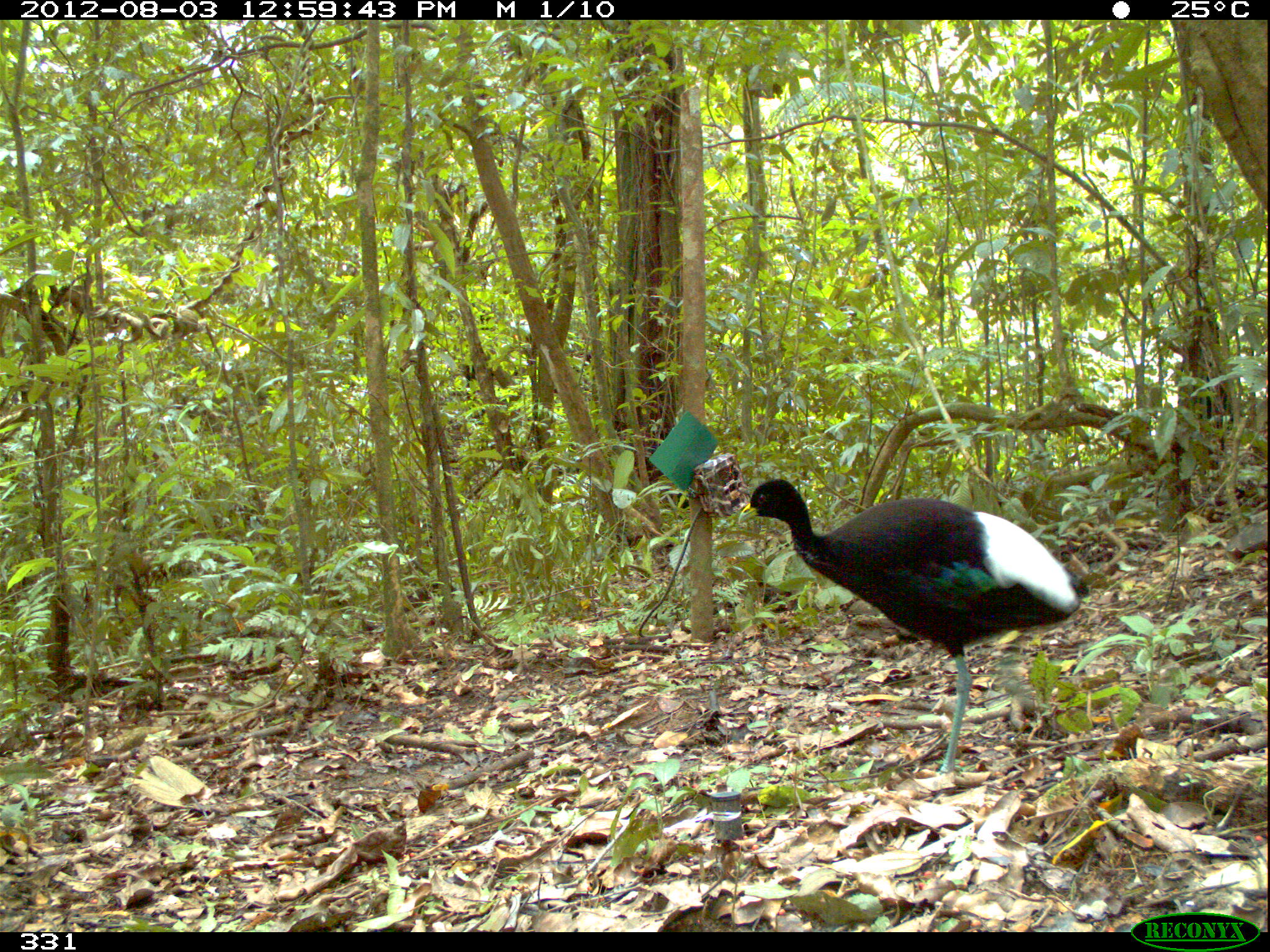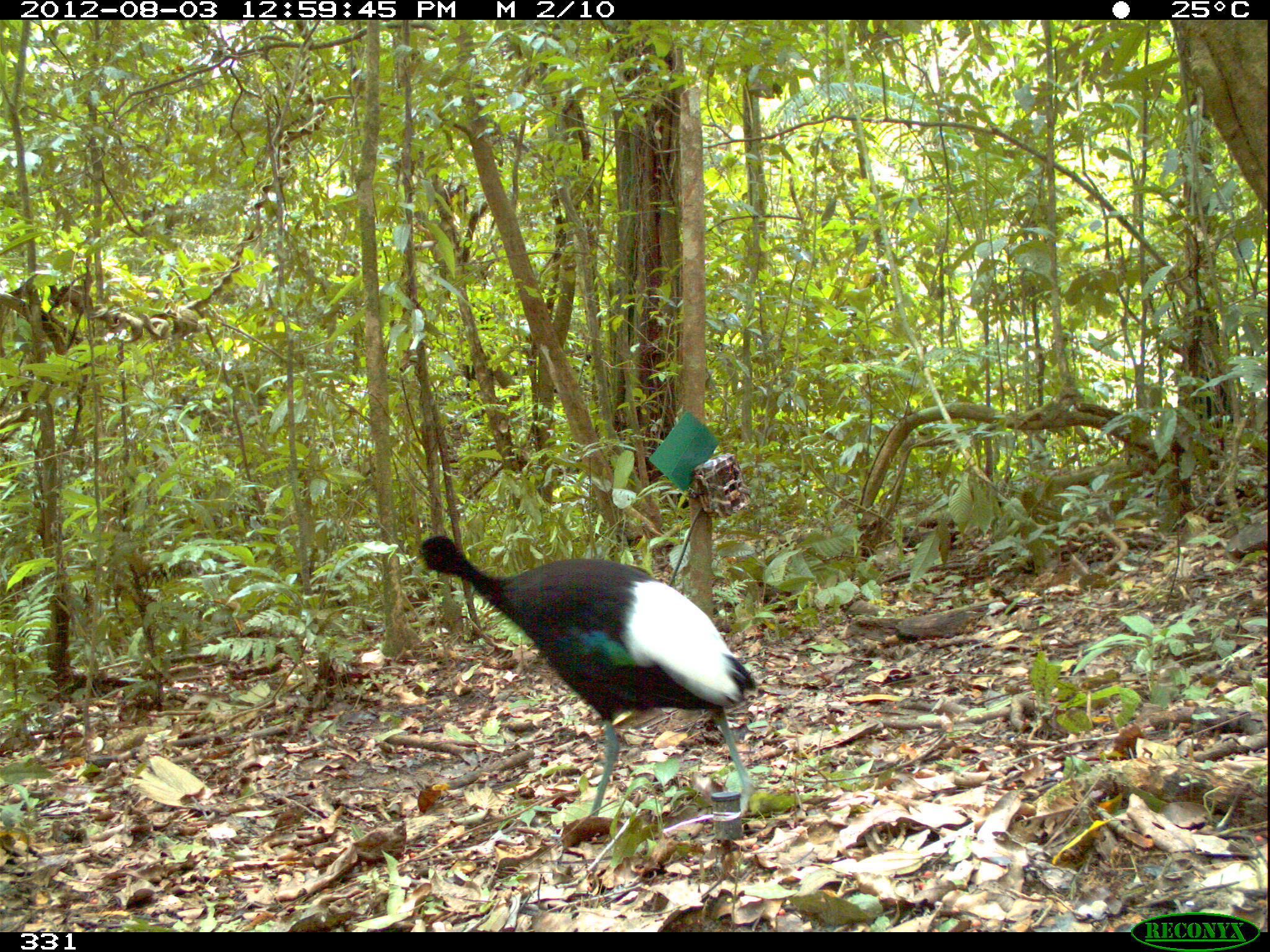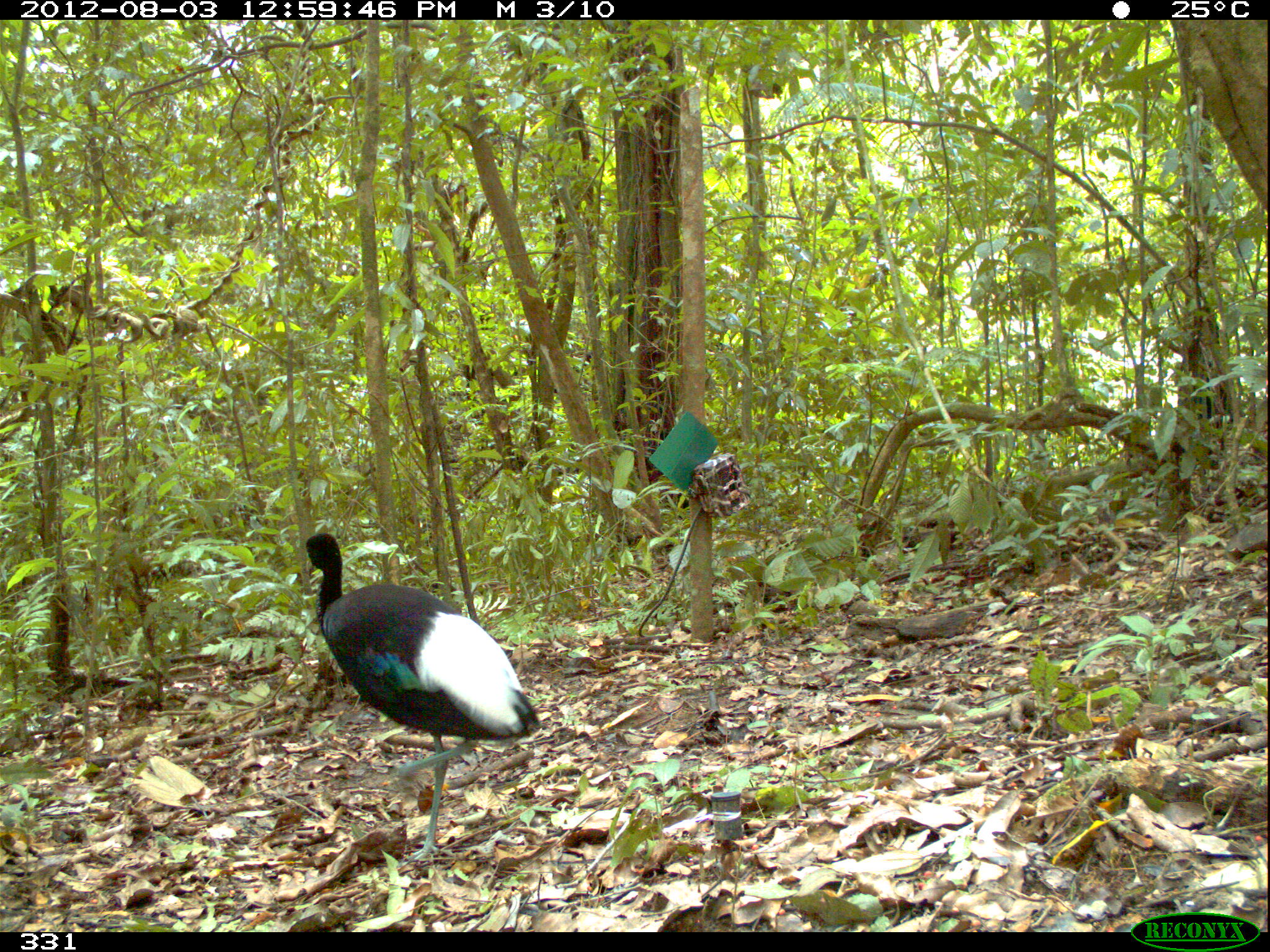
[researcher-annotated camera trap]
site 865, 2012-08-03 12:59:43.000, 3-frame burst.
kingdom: Animalia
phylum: Chordata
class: Aves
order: Gruiformes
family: Psophiidae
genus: Psophia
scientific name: Psophia leucoptera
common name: pale-winged trumpeter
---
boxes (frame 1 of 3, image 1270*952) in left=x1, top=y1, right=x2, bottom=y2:
psophia leucoptera: left=736, top=479, right=1089, bottom=777